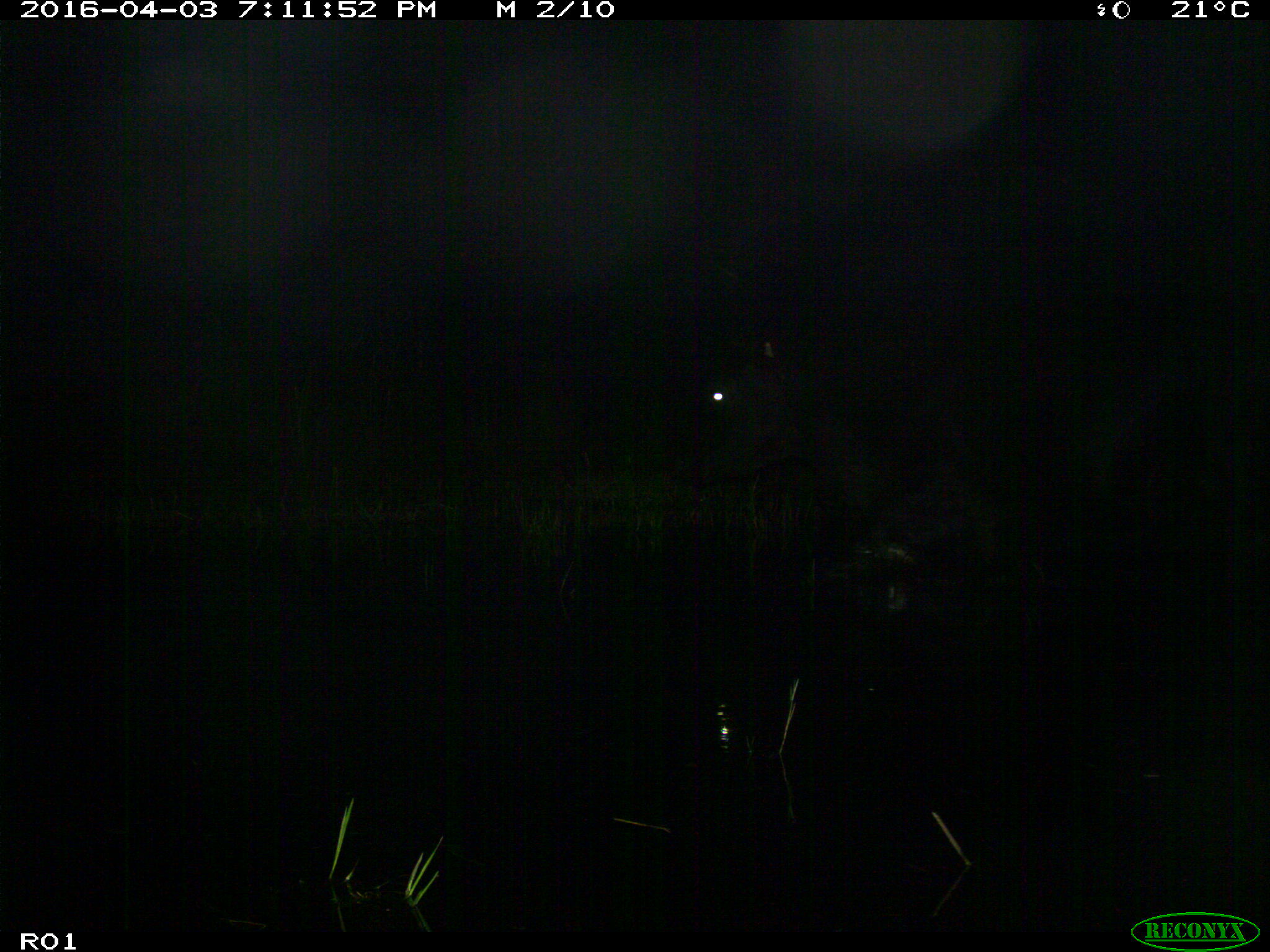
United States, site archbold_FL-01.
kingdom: Animalia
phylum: Chordata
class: Mammalia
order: Artiodactyla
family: Bovidae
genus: Bos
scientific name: Bos taurus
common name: domestic cow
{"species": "Bos taurus (domestic cow)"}